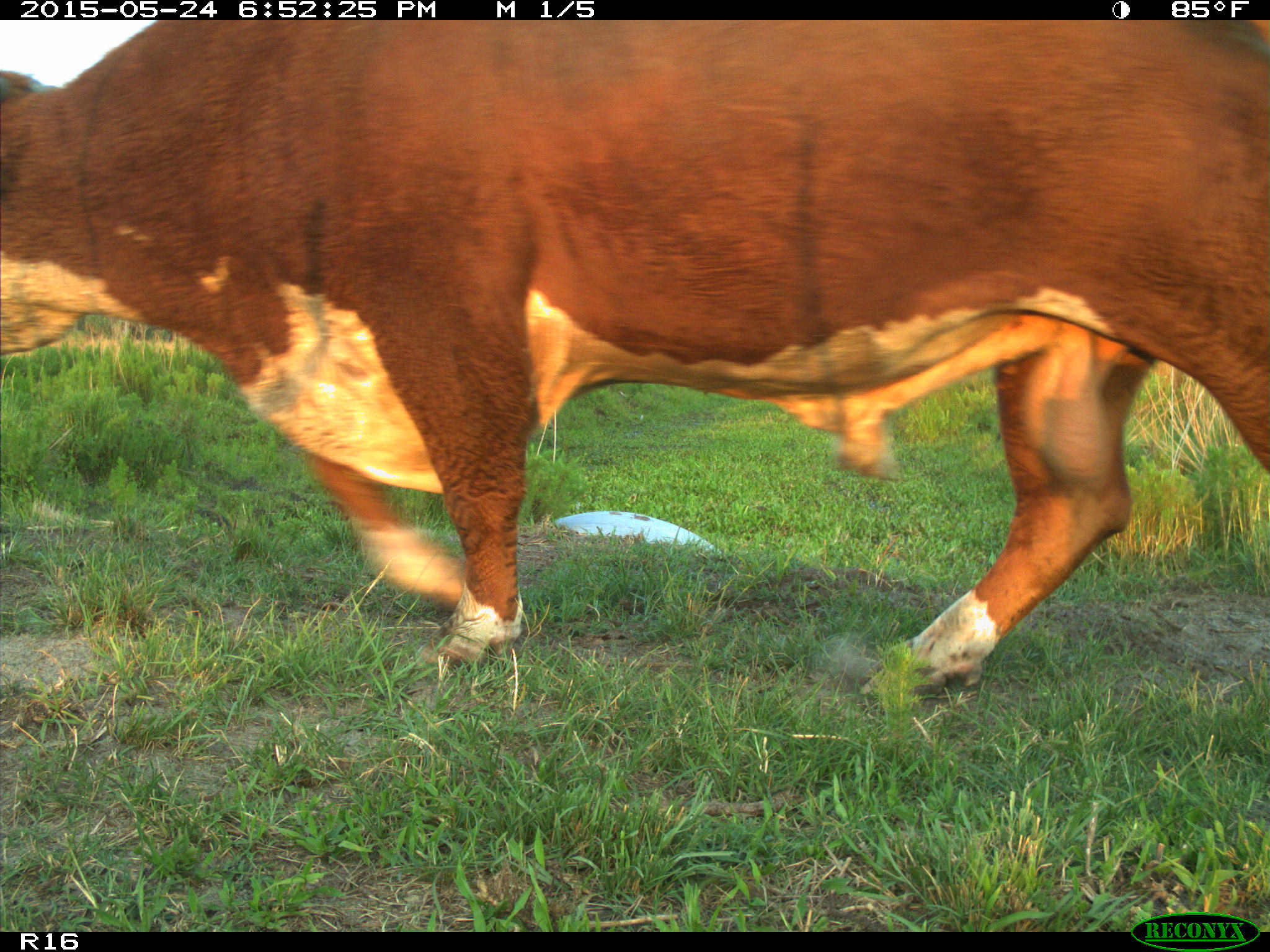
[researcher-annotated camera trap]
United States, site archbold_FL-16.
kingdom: Animalia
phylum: Chordata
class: Mammalia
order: Artiodactyla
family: Bovidae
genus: Bos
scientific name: Bos taurus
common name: domestic cow